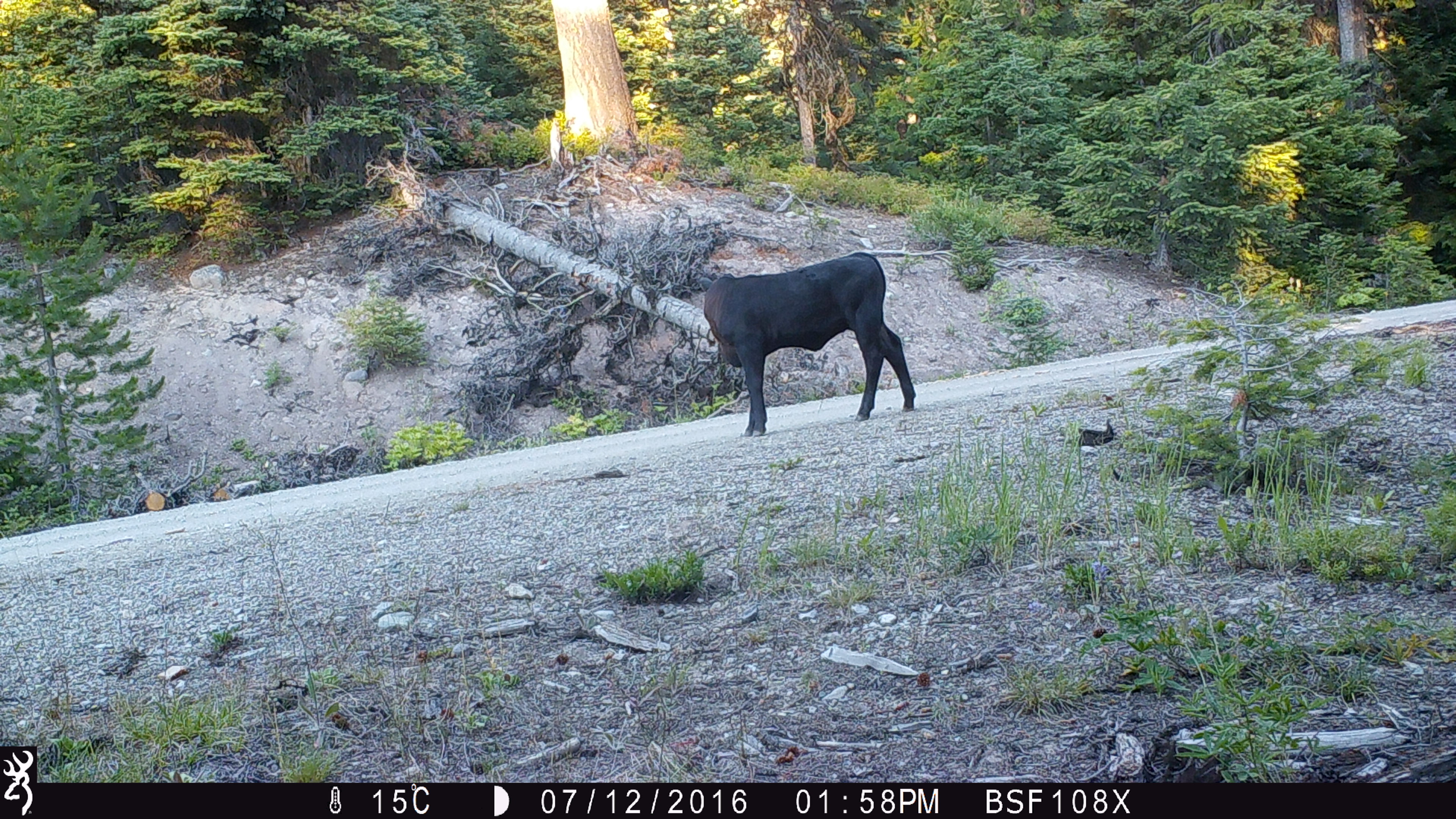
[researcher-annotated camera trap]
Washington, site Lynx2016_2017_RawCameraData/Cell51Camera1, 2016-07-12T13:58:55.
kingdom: Animalia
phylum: Chordata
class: Mammalia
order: Artiodactyla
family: Bovidae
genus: Bos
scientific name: Bos taurus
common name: domestic cattle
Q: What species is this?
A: Domestic cattle (Bos taurus).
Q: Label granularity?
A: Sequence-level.